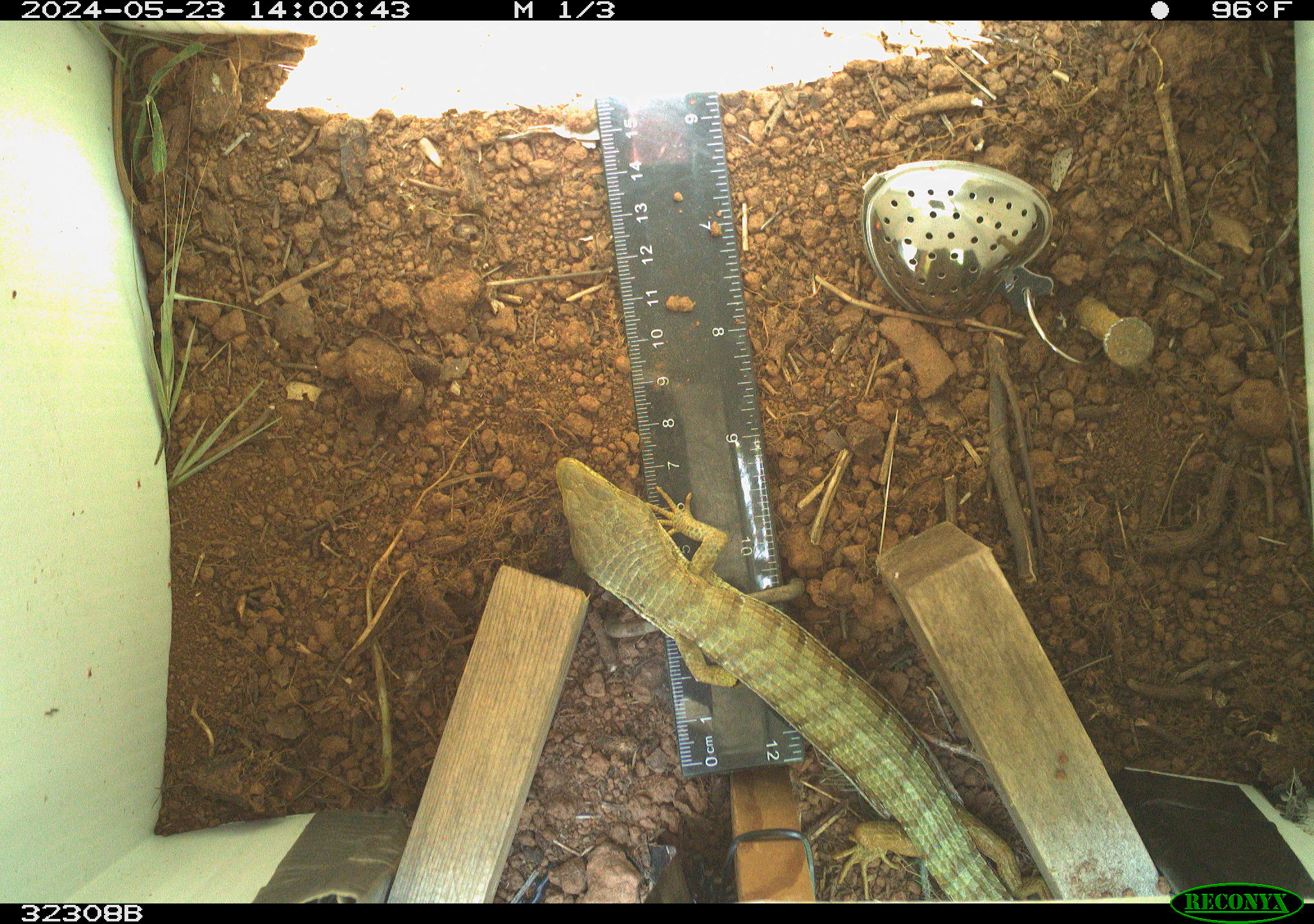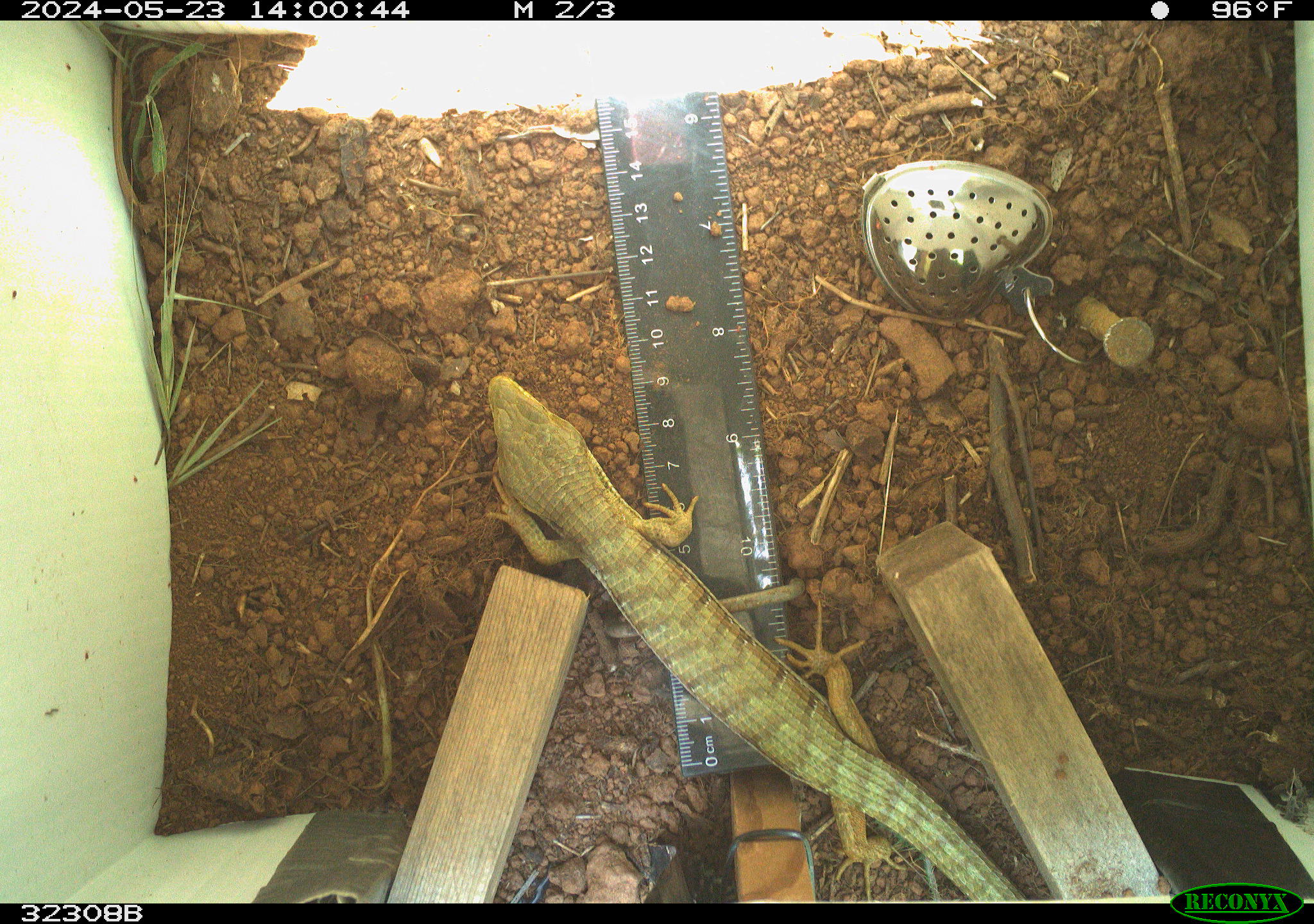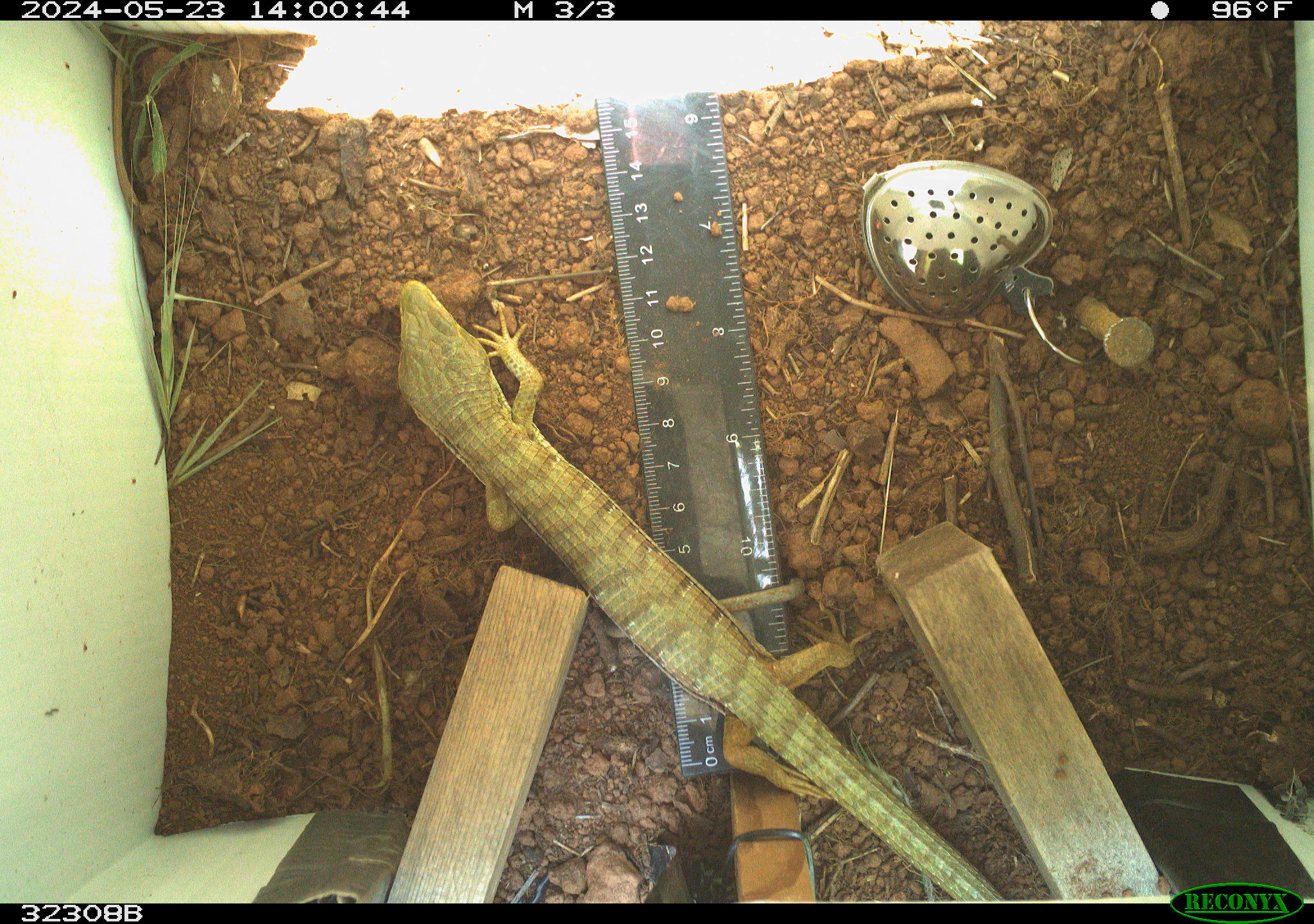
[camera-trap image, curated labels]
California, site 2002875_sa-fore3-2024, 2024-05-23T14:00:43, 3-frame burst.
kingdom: Animalia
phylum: Chordata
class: Reptilia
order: Squamata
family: Anguidae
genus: Elgaria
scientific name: Elgaria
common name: alligator lizards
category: elgaria species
Elgaria species (alligator lizards) (Elgaria).